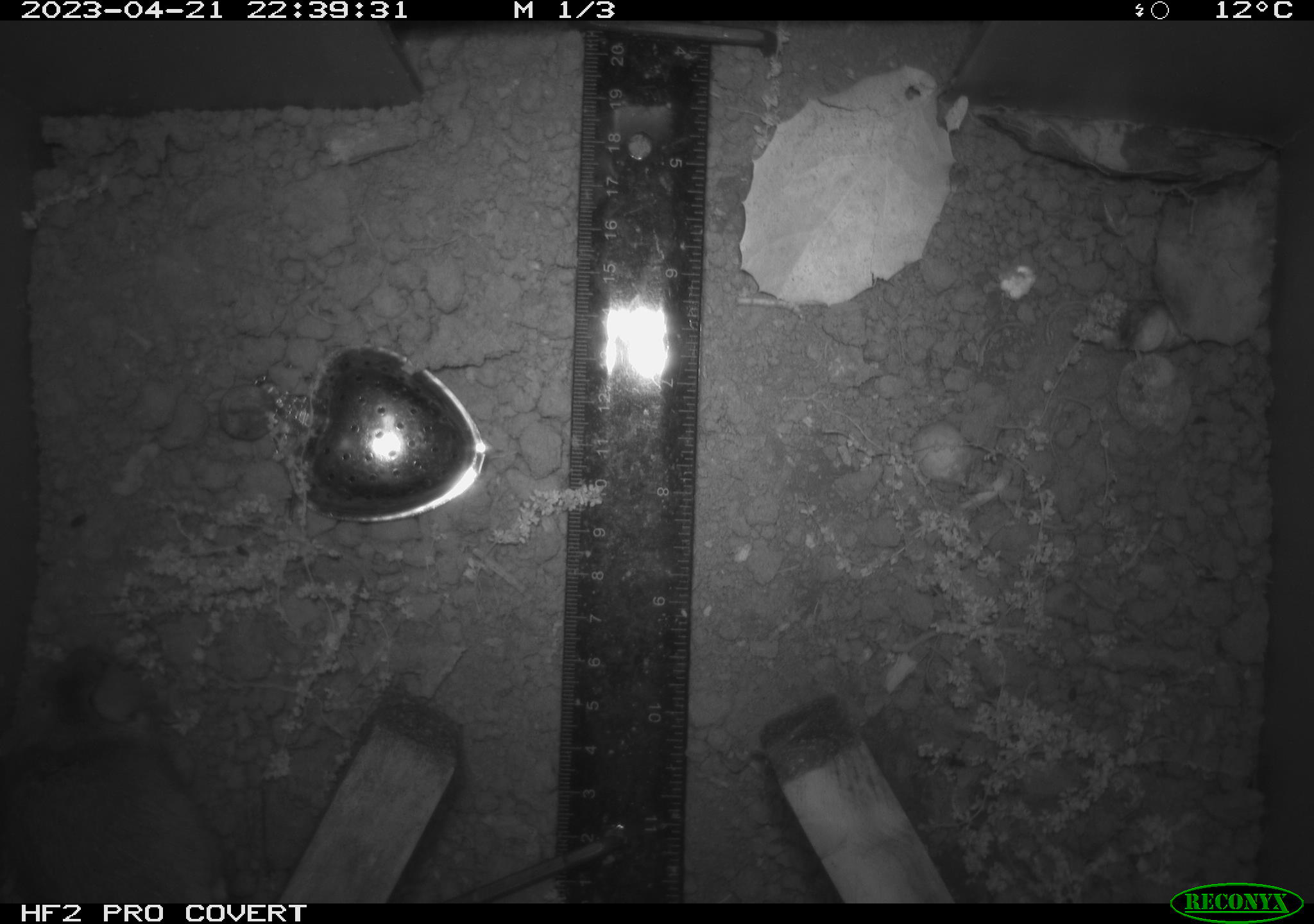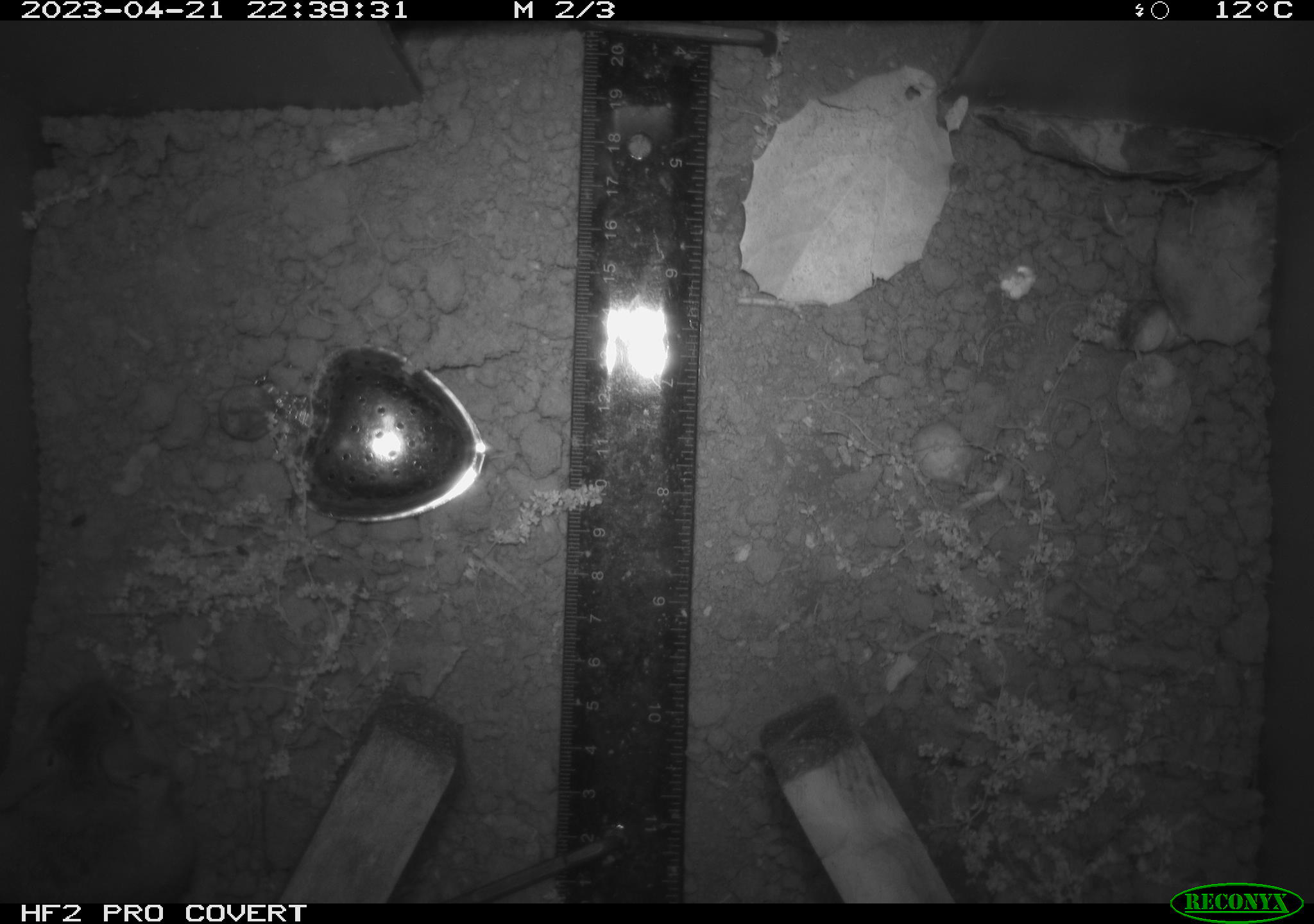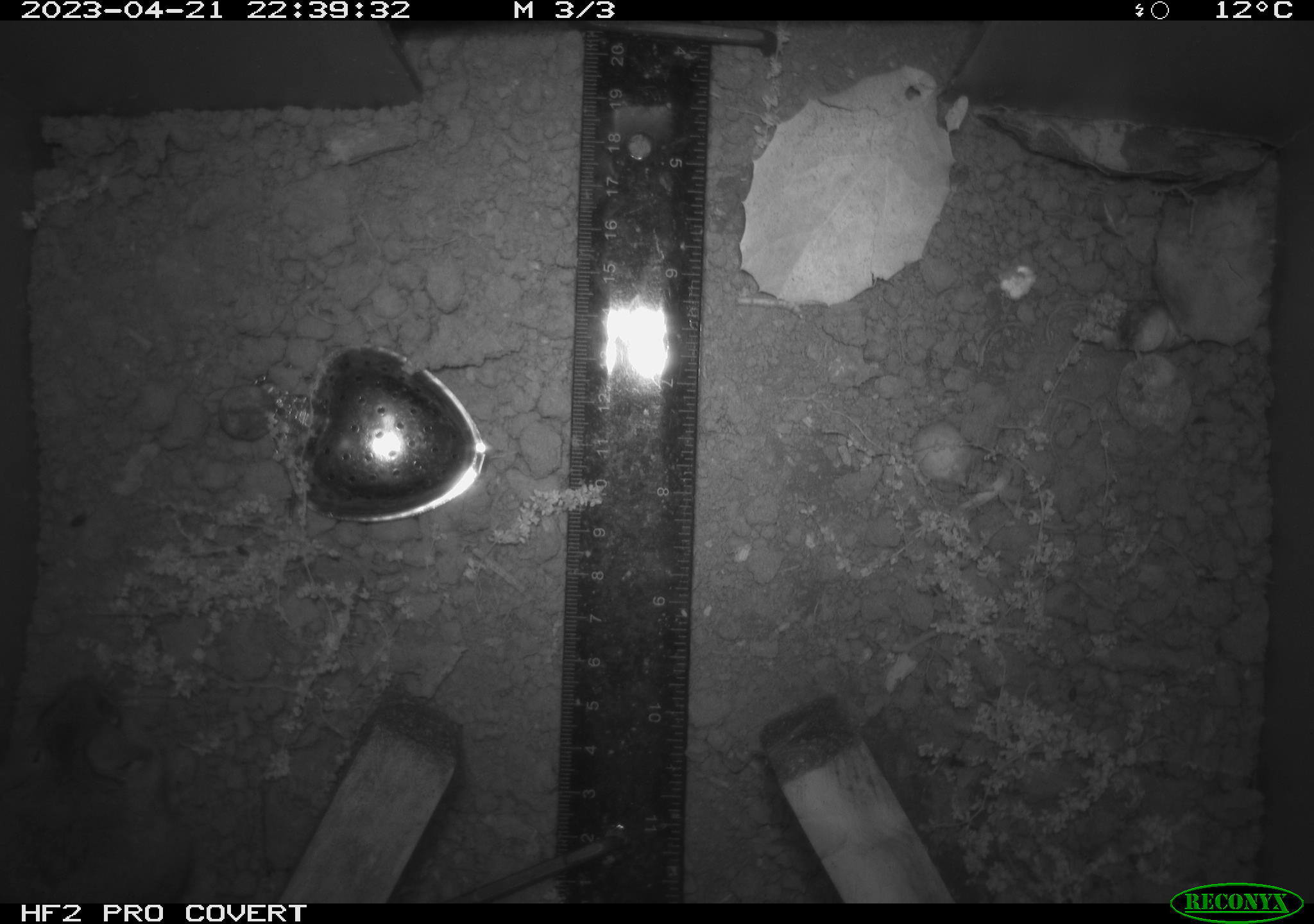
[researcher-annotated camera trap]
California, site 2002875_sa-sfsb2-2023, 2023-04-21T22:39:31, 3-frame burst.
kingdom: Animalia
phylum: Chordata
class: Mammalia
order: Rodentia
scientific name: Rodentia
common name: mouse species